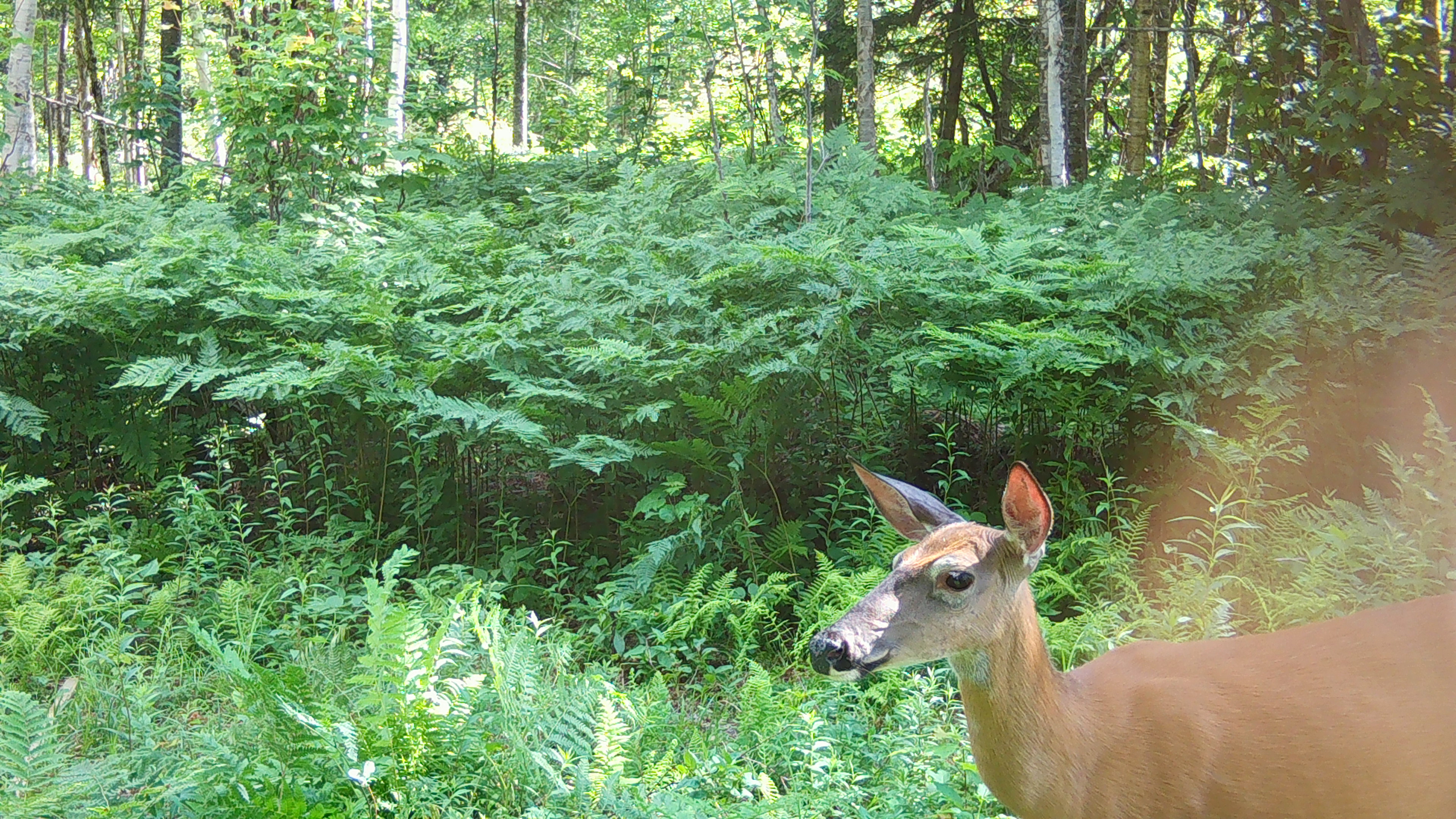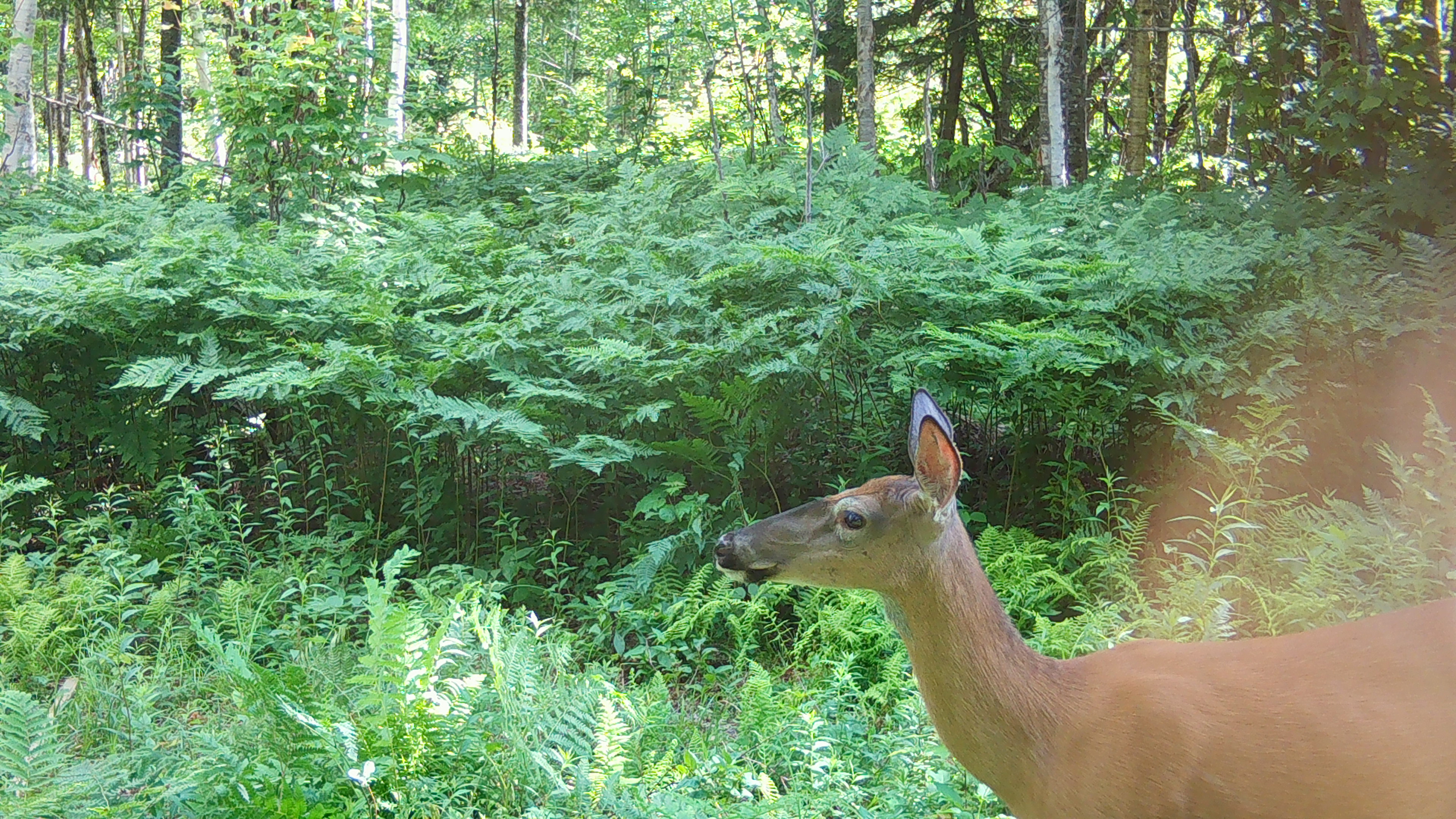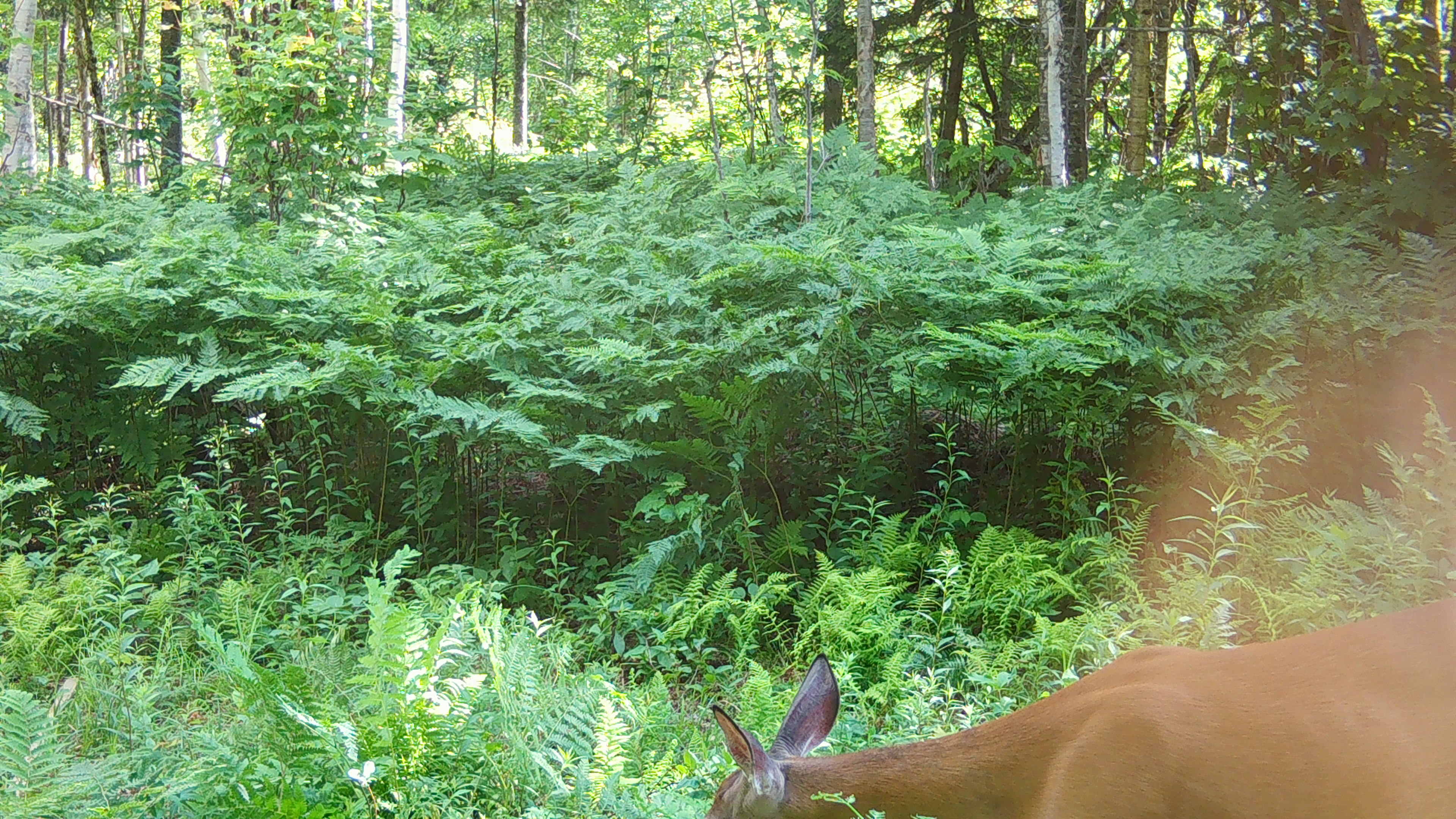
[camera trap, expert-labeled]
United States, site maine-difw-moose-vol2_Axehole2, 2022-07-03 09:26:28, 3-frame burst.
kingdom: Animalia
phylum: Chordata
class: Mammalia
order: Artiodactyla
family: Cervidae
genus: Odocoileus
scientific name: Odocoileus virginianus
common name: white-tailed deer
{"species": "white-tailed deer (Odocoileus virginianus)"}